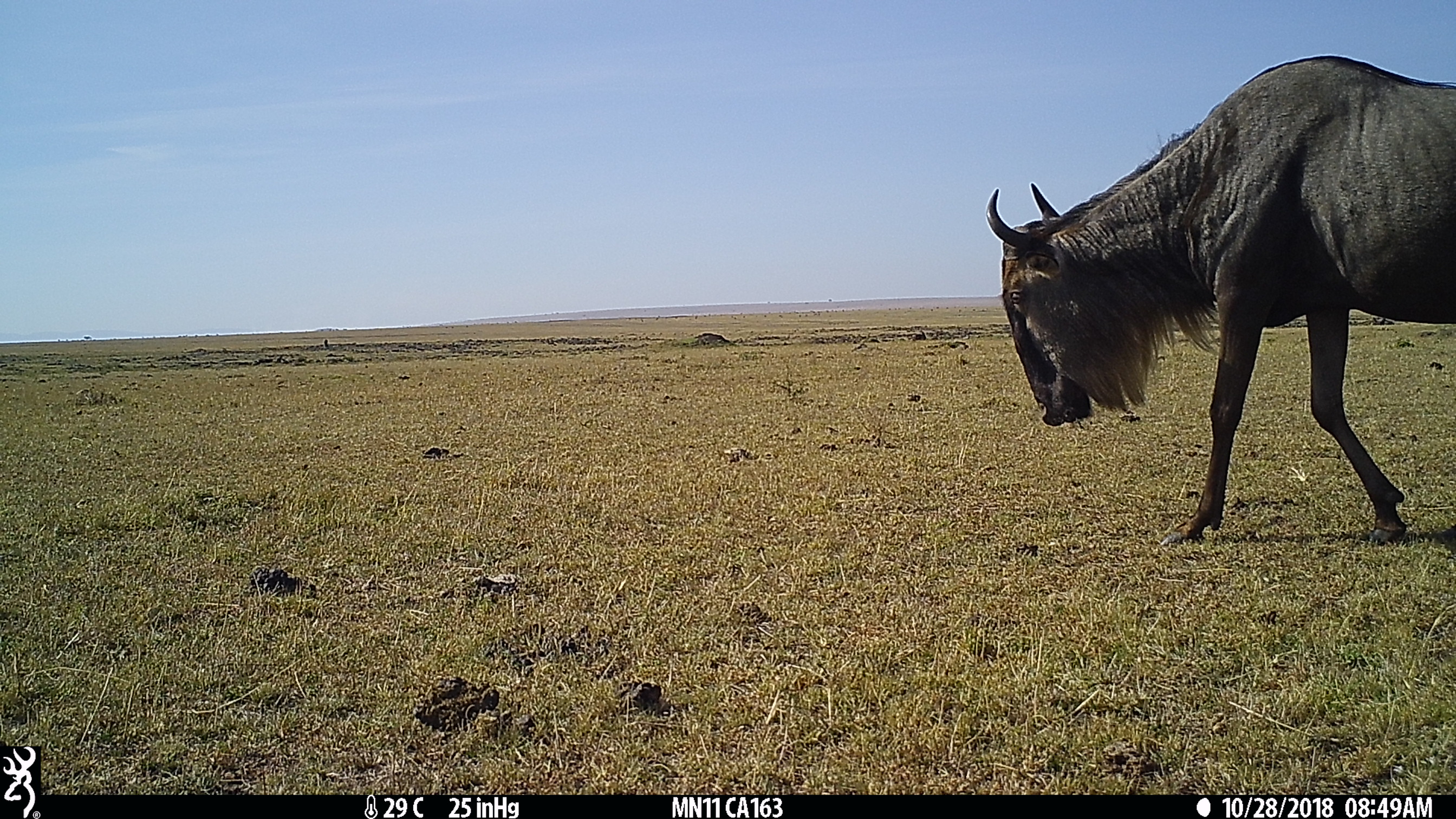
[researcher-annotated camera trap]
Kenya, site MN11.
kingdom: Animalia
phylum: Chordata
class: Mammalia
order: Artiodactyla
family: Bovidae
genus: Connochaetes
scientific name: Connochaetes taurinus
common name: blue wildebeest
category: wildebeest